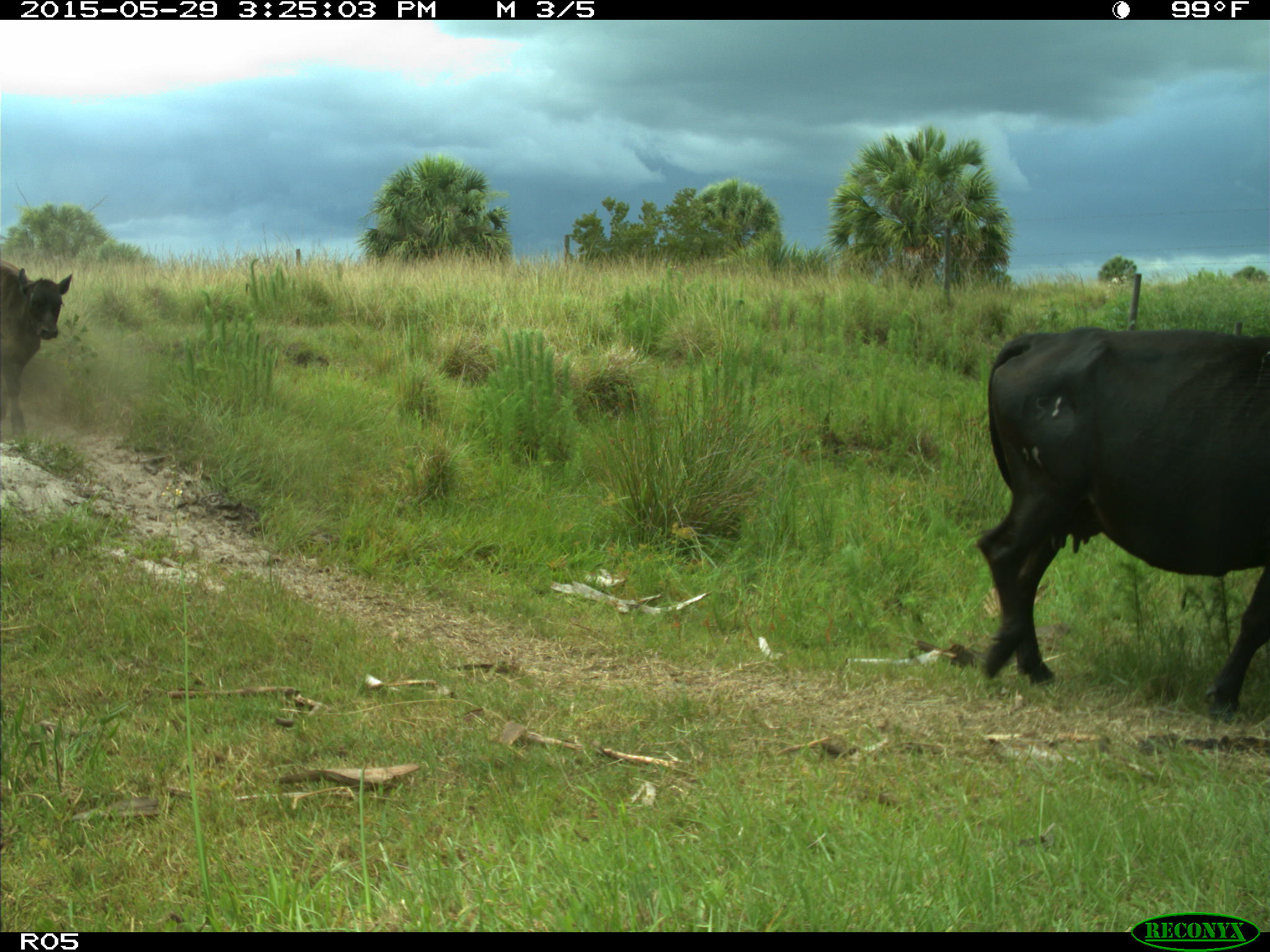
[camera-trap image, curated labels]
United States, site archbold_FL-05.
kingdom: Animalia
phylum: Chordata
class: Mammalia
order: Artiodactyla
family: Bovidae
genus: Bos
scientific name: Bos taurus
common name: domestic cow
Bos taurus (domestic cow).